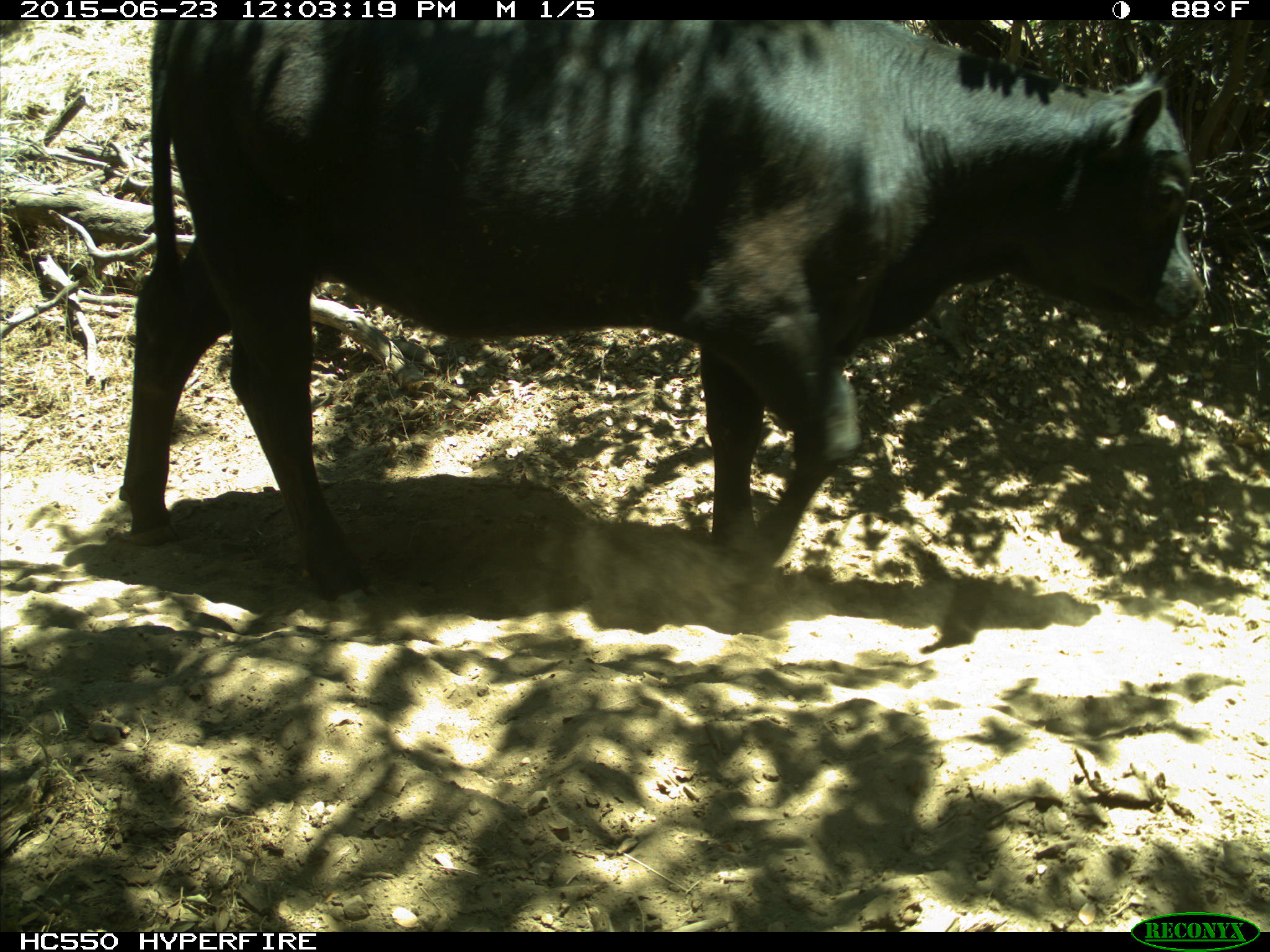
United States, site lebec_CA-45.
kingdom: Animalia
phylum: Chordata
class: Mammalia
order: Artiodactyla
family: Bovidae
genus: Bos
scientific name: Bos taurus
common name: domestic cow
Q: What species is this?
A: Bos taurus (domestic cow).